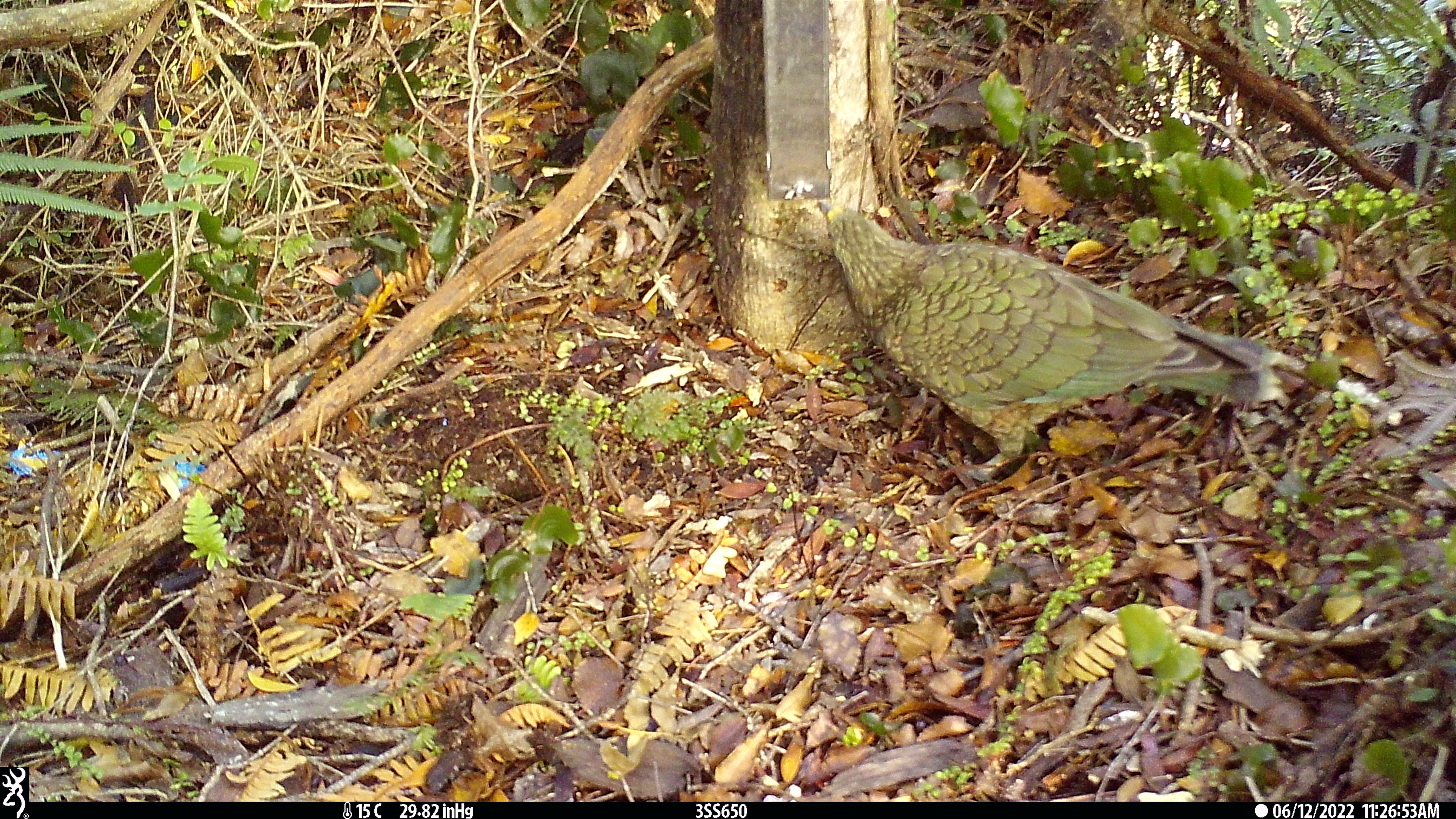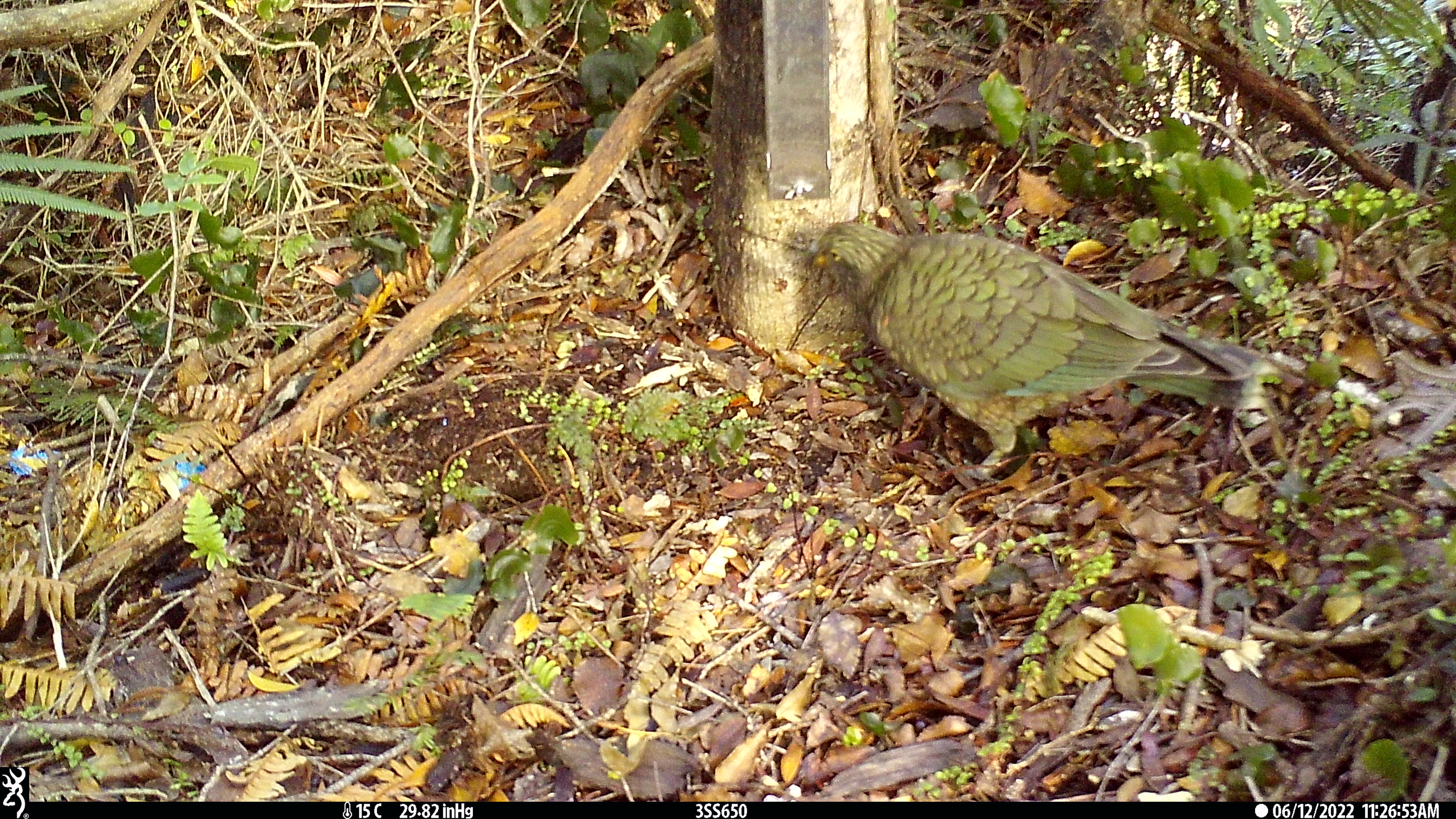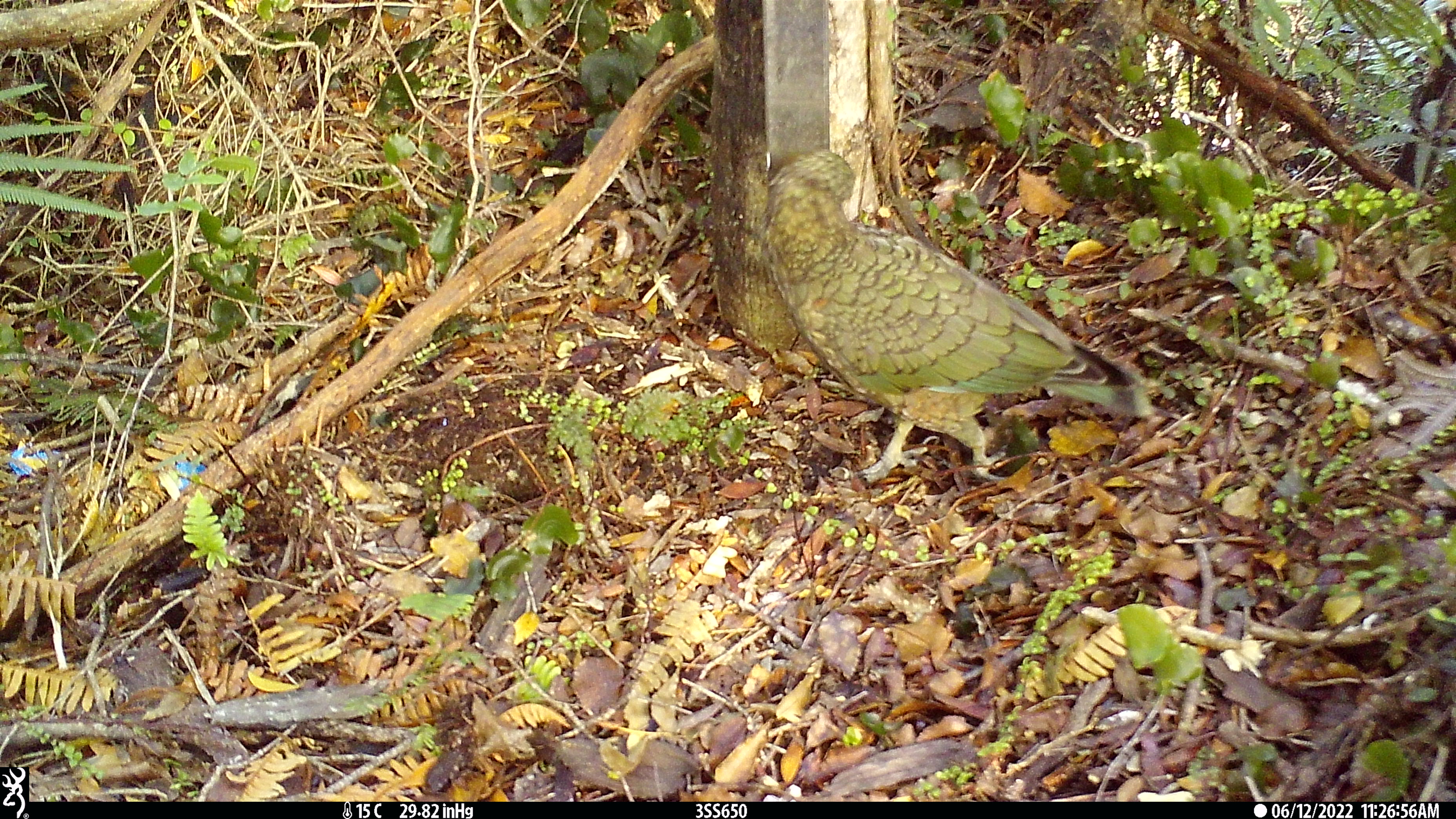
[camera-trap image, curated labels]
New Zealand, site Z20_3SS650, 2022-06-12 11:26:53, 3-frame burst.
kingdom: Animalia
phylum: Chordata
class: Aves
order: Psittaciformes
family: Strigopidae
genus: Nestor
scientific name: Nestor notabilis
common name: kea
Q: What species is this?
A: Kea (Nestor notabilis).